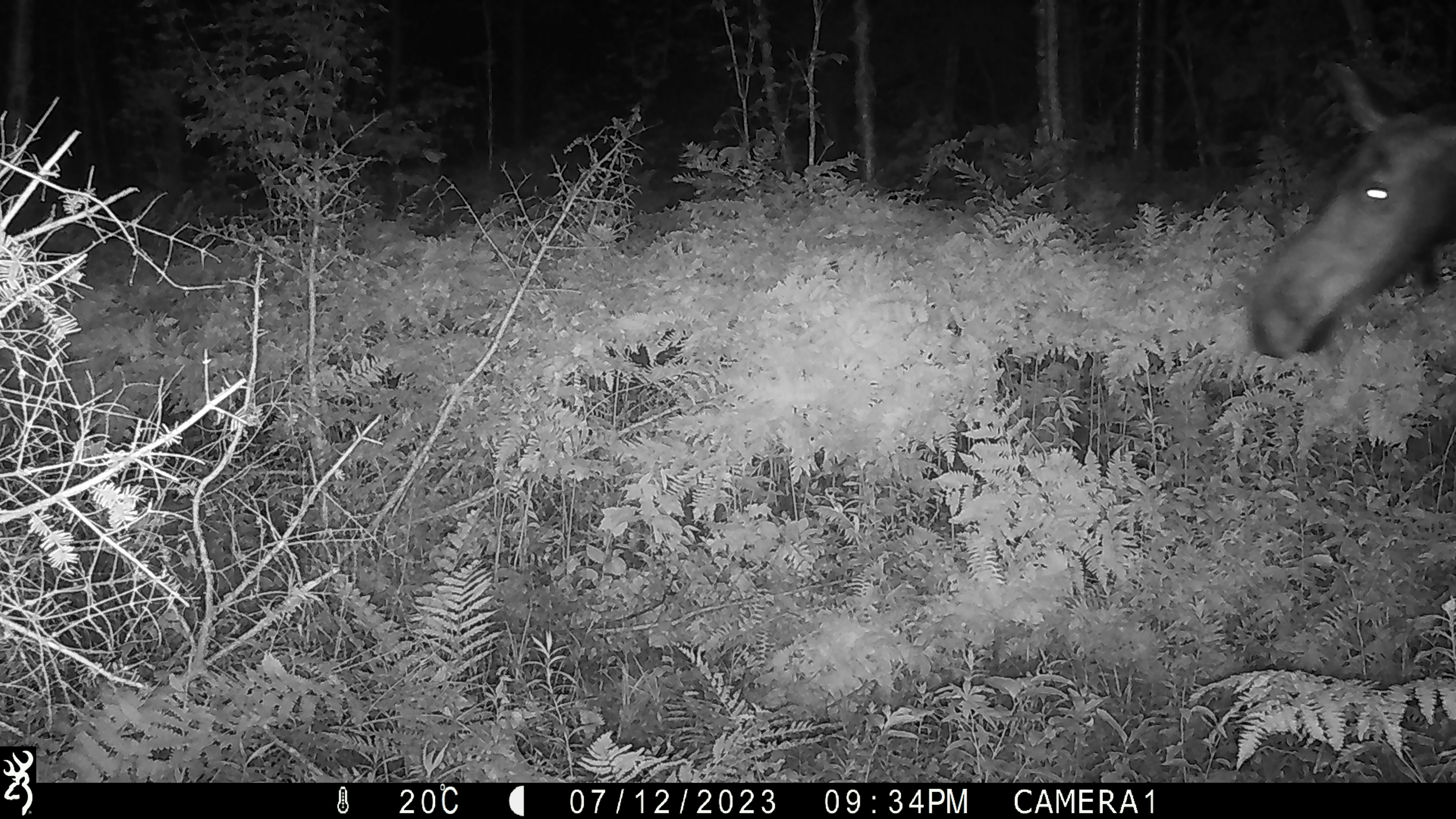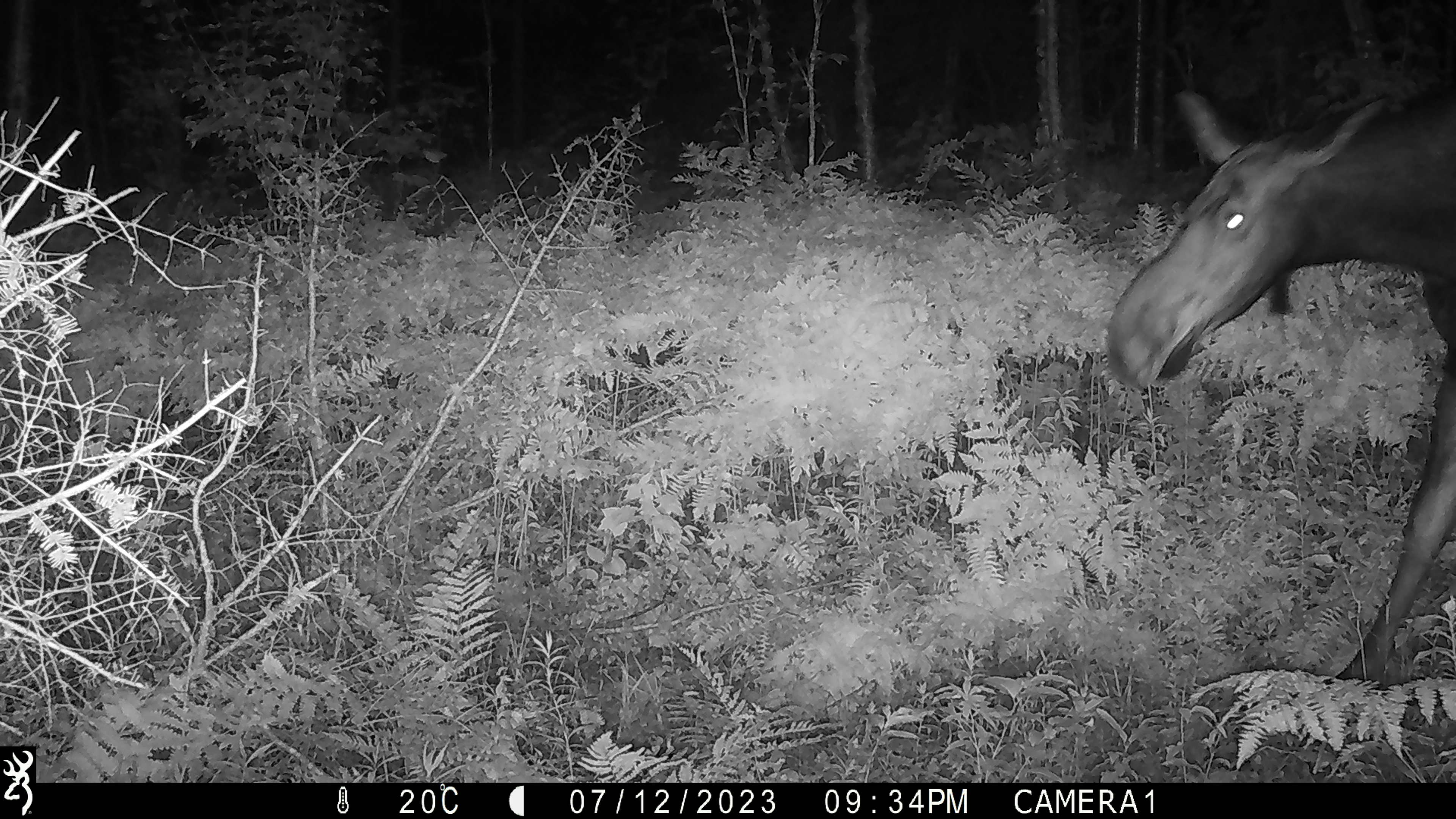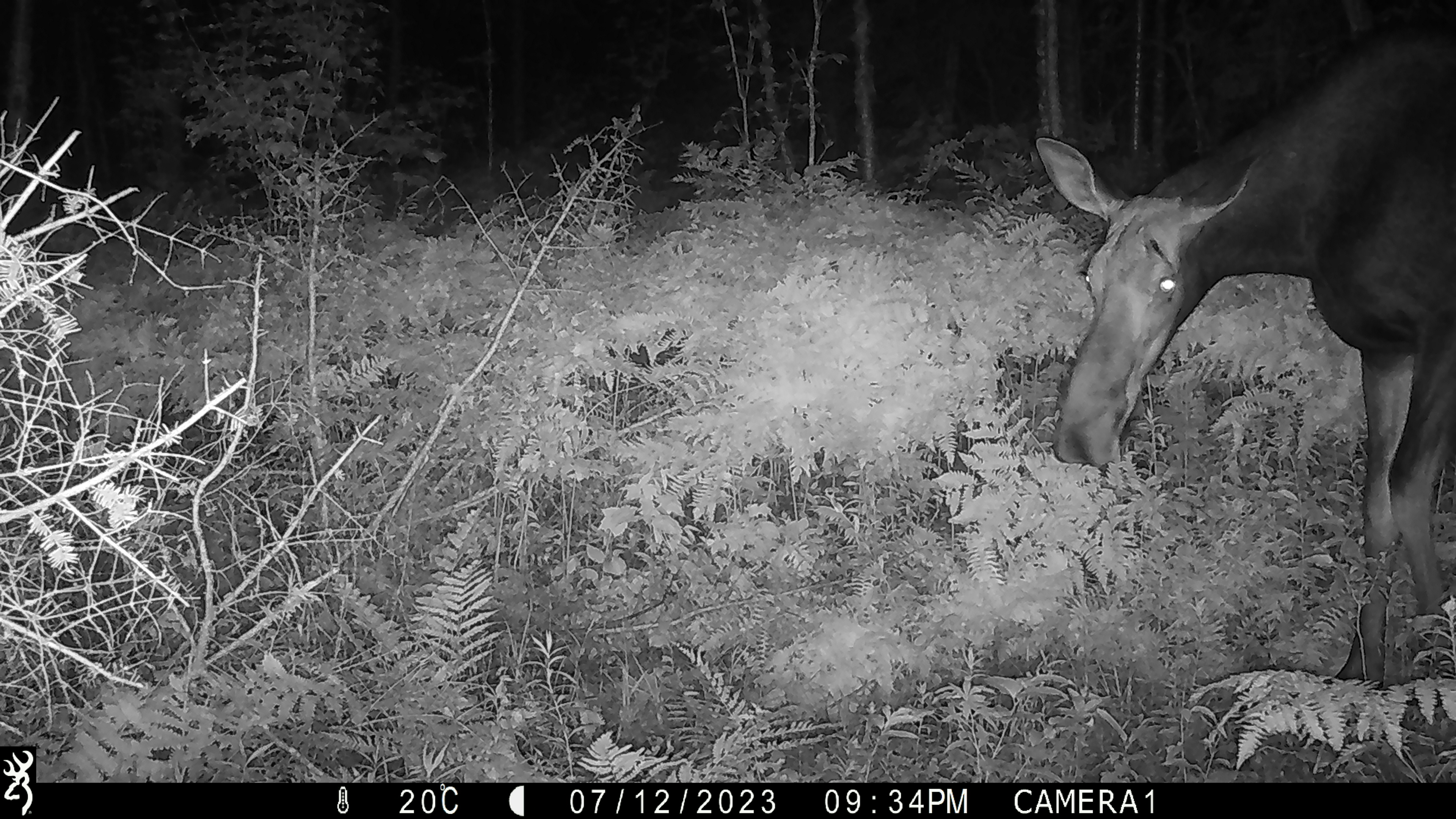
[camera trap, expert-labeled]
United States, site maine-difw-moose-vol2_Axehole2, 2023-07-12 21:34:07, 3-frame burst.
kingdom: Animalia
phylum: Chordata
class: Mammalia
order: Artiodactyla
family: Cervidae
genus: Alces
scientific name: Alces alces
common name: moose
Moose (Alces alces).